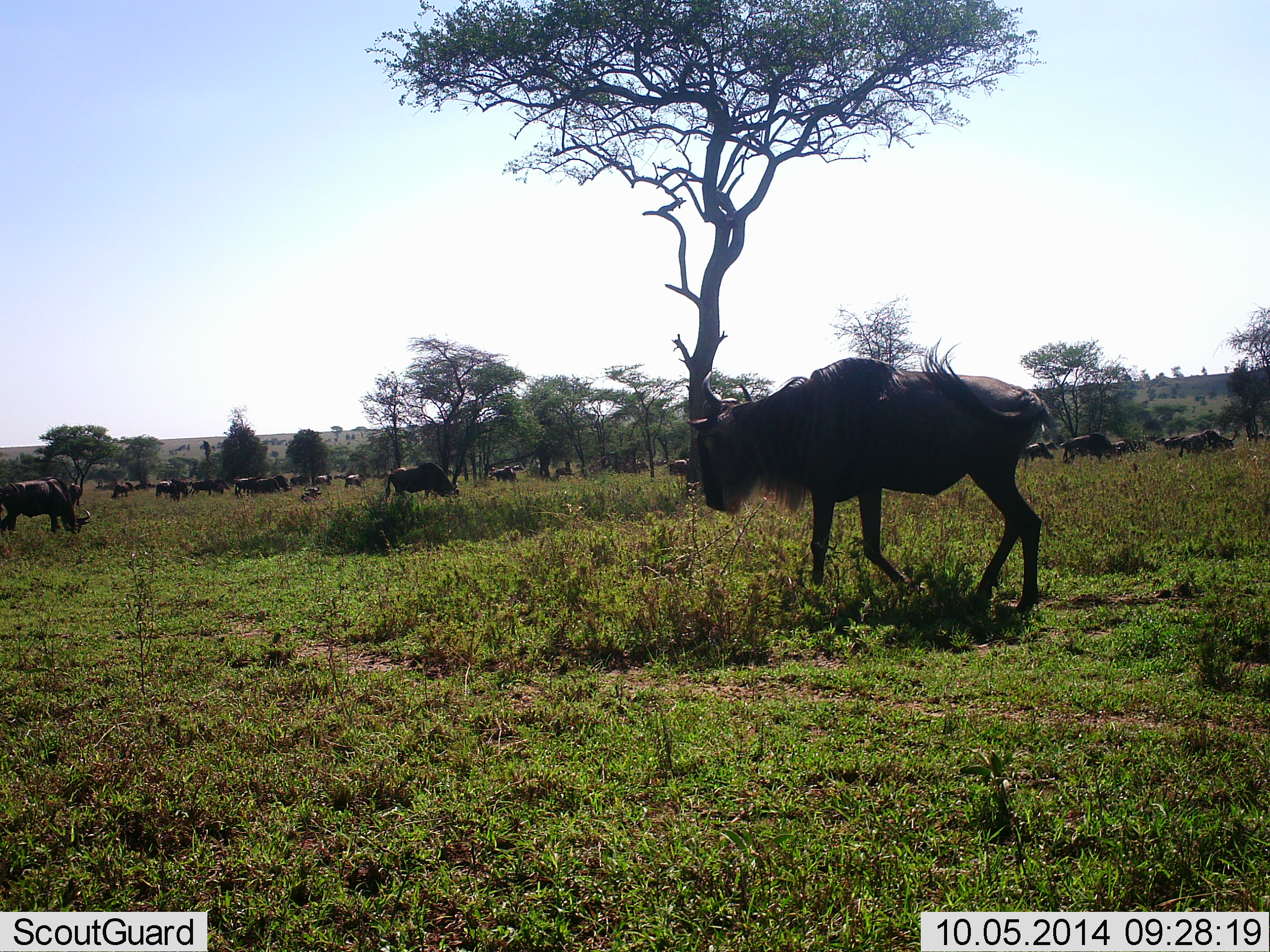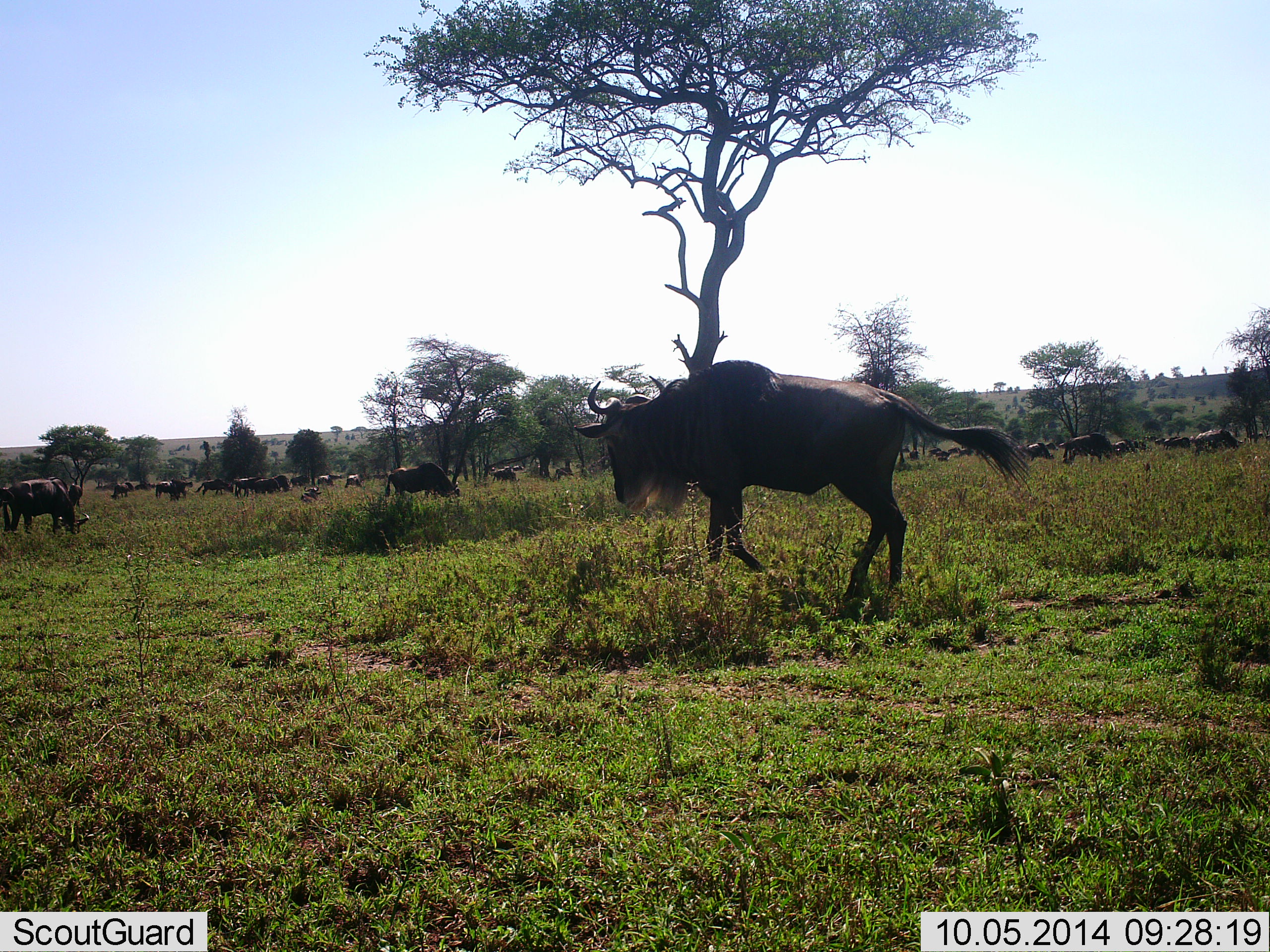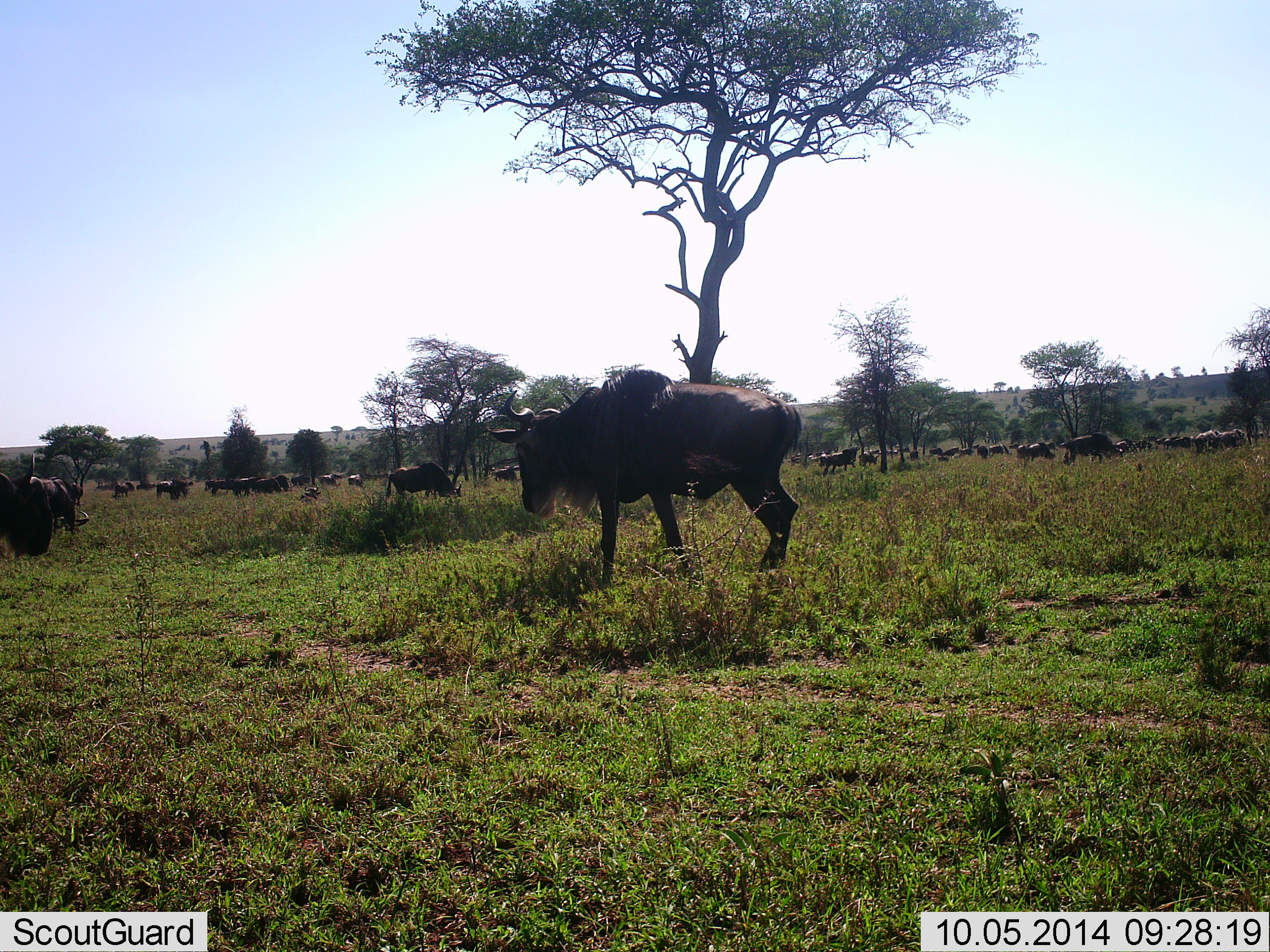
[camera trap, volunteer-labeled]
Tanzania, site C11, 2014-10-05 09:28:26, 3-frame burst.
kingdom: Animalia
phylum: Chordata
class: Mammalia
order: Artiodactyla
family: Bovidae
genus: Connochaetes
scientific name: Connochaetes taurinus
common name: blue wildebeest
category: wildebeest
Wildebeest (blue wildebeest) (Connochaetes taurinus), count 11-50. Behavior (volunteer vote fractions): standing 50%, resting 40%, moving 90%, interacting 10%. Young present (vote fraction): 0%. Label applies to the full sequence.